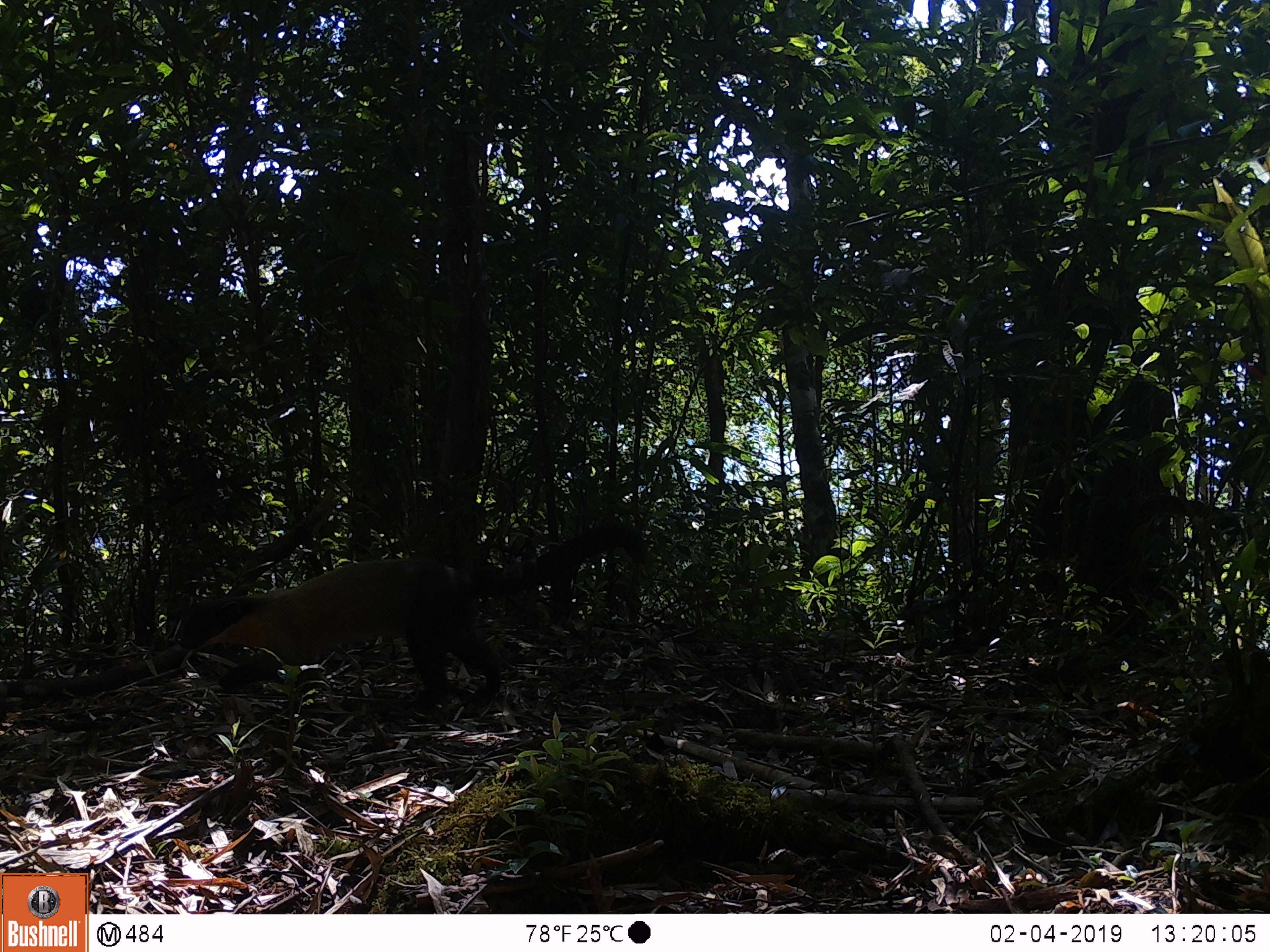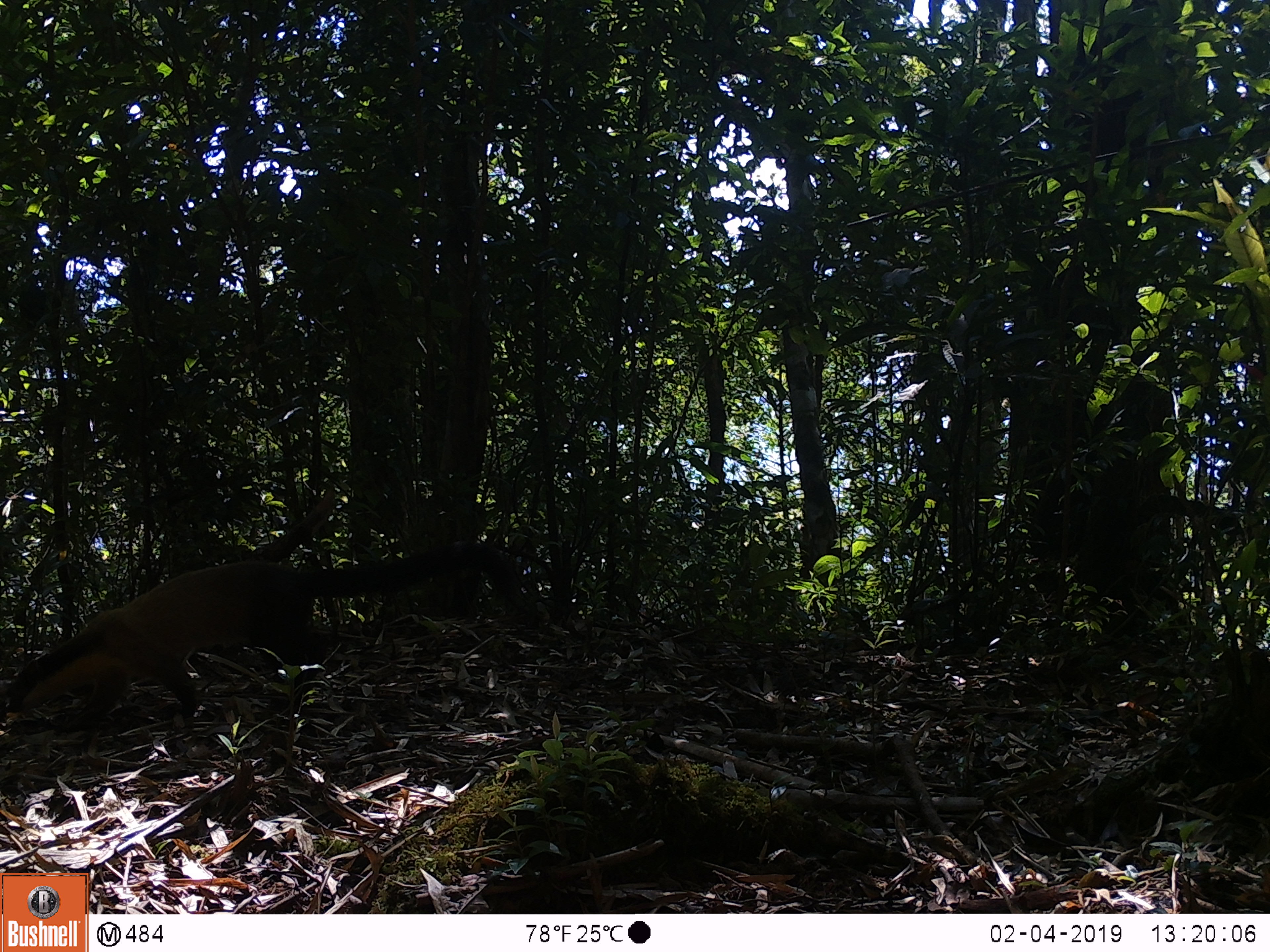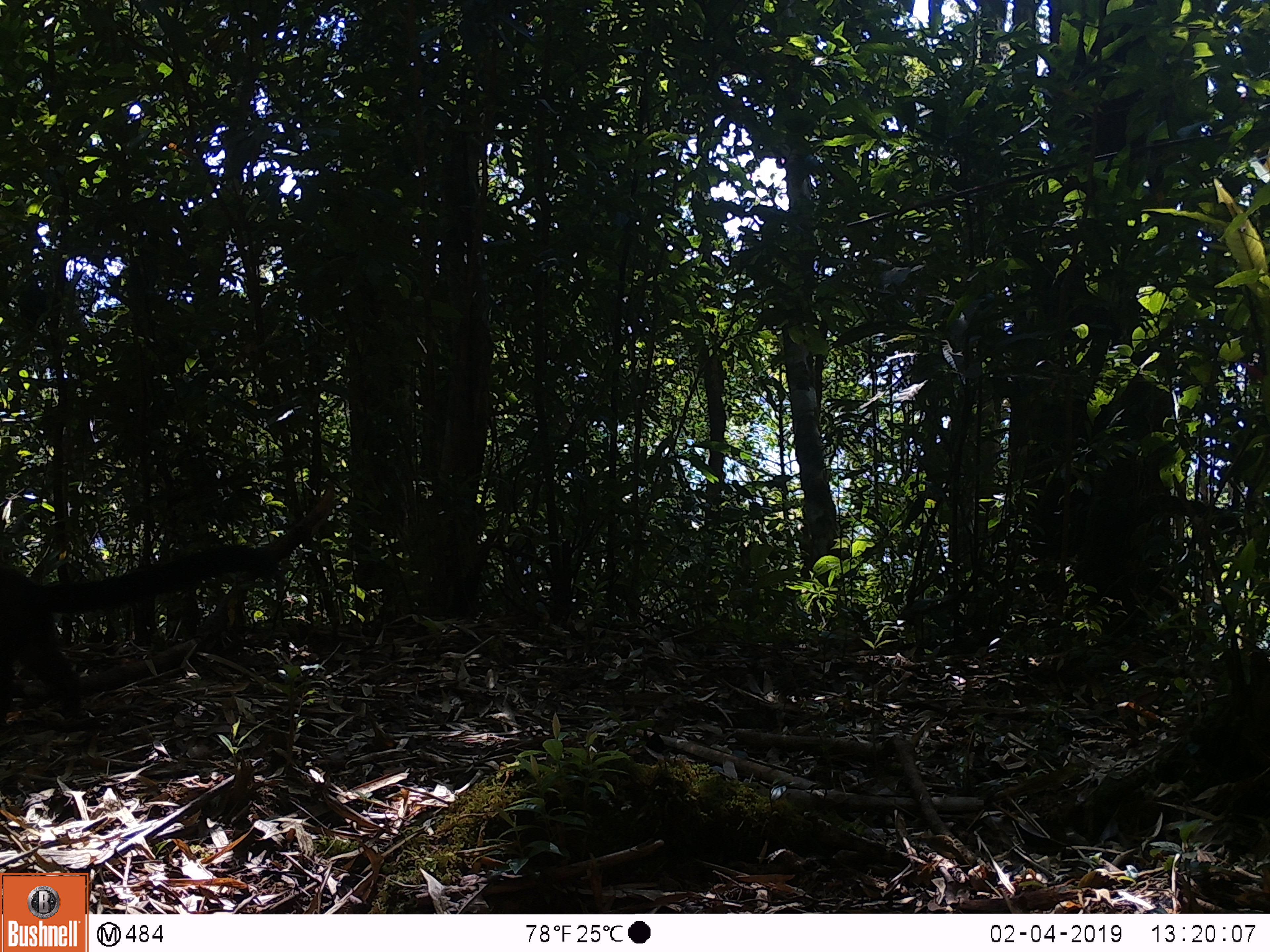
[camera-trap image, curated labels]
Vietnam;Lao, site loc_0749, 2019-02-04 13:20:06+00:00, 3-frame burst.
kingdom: Animalia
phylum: Chordata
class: Mammalia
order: Carnivora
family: Mustelidae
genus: Martes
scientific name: Martes flavigula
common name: yellow-throated marten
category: yellow throated marten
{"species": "yellow throated marten (yellow-throated marten) (Martes flavigula)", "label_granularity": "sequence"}